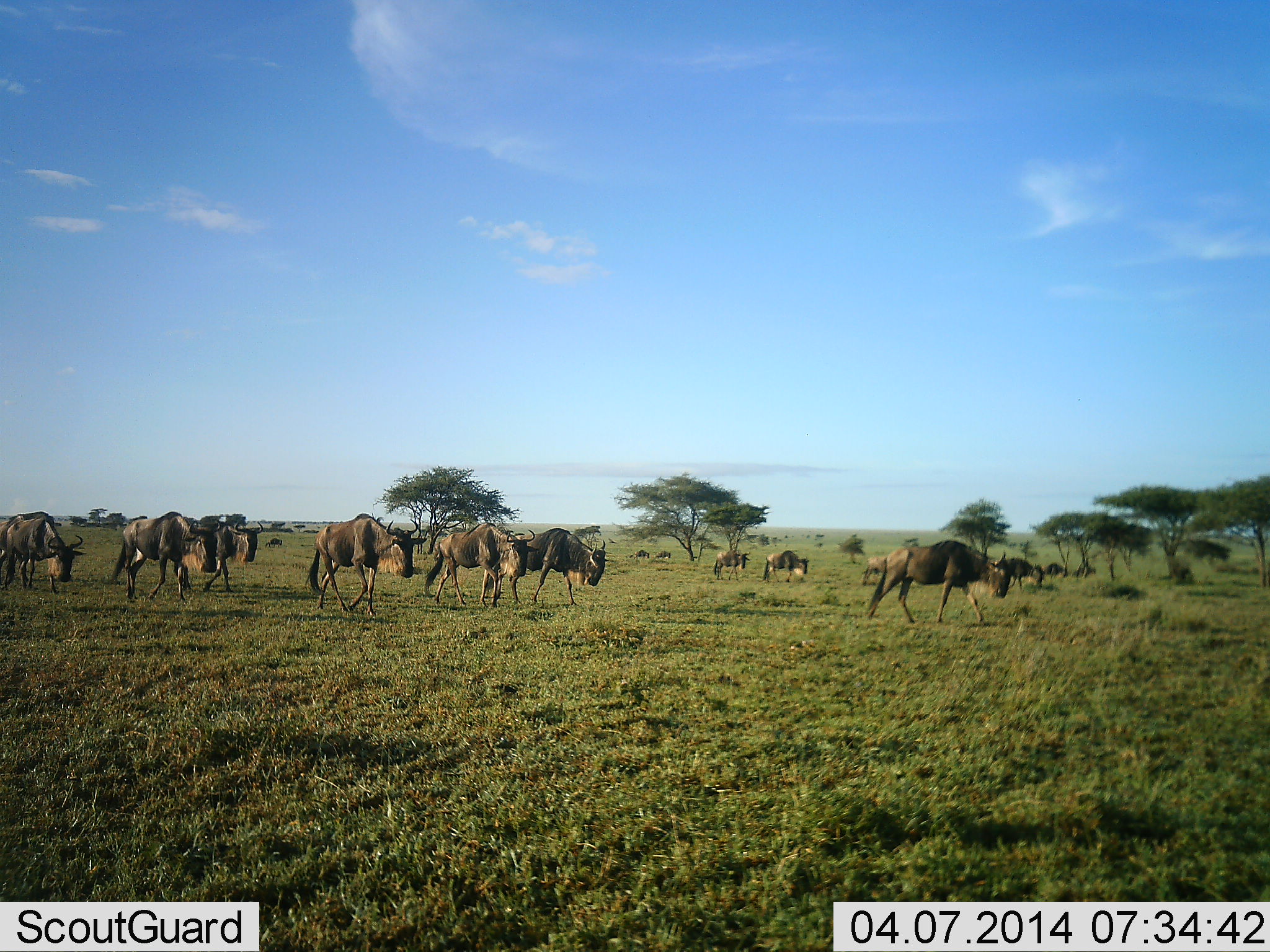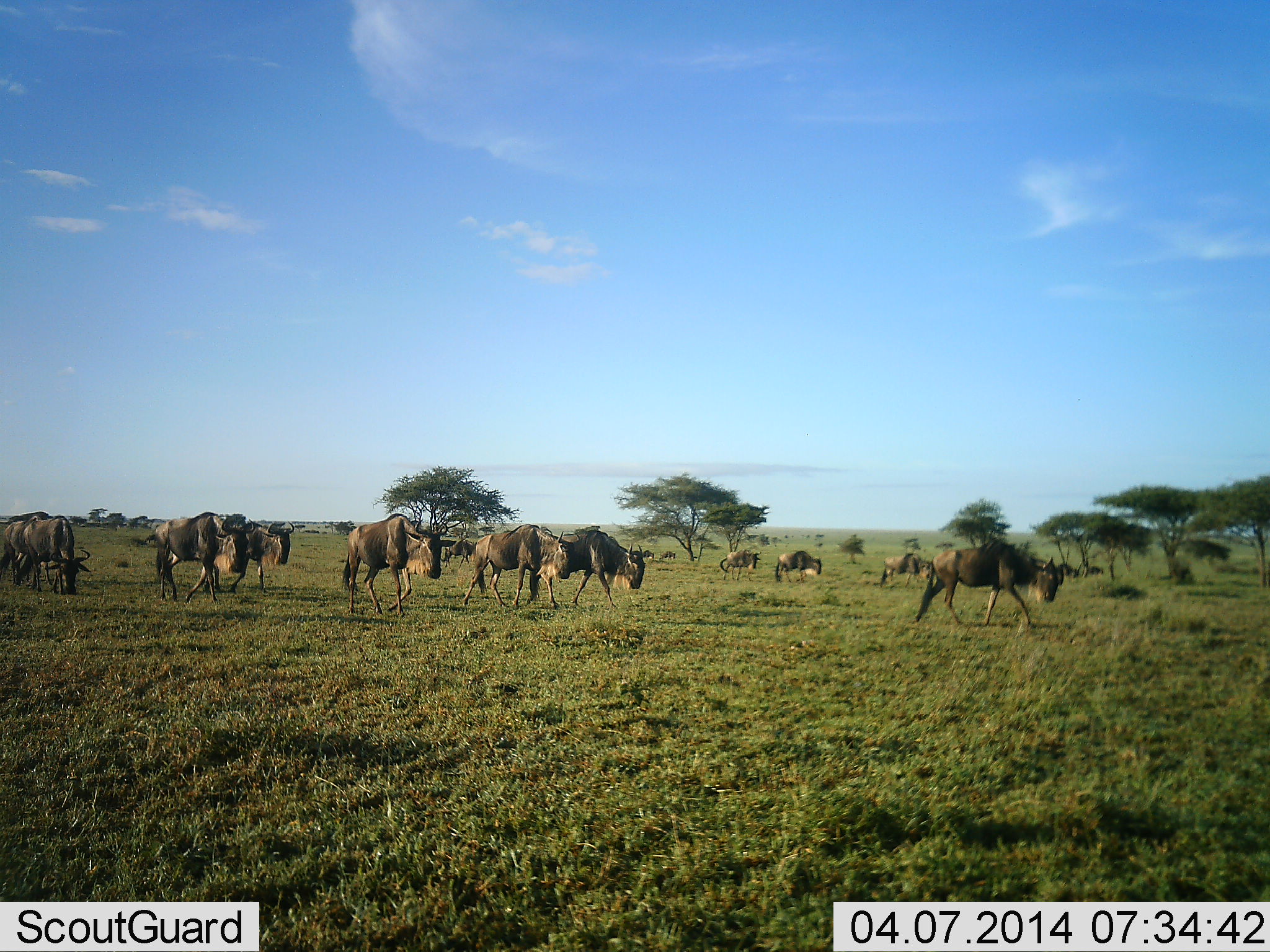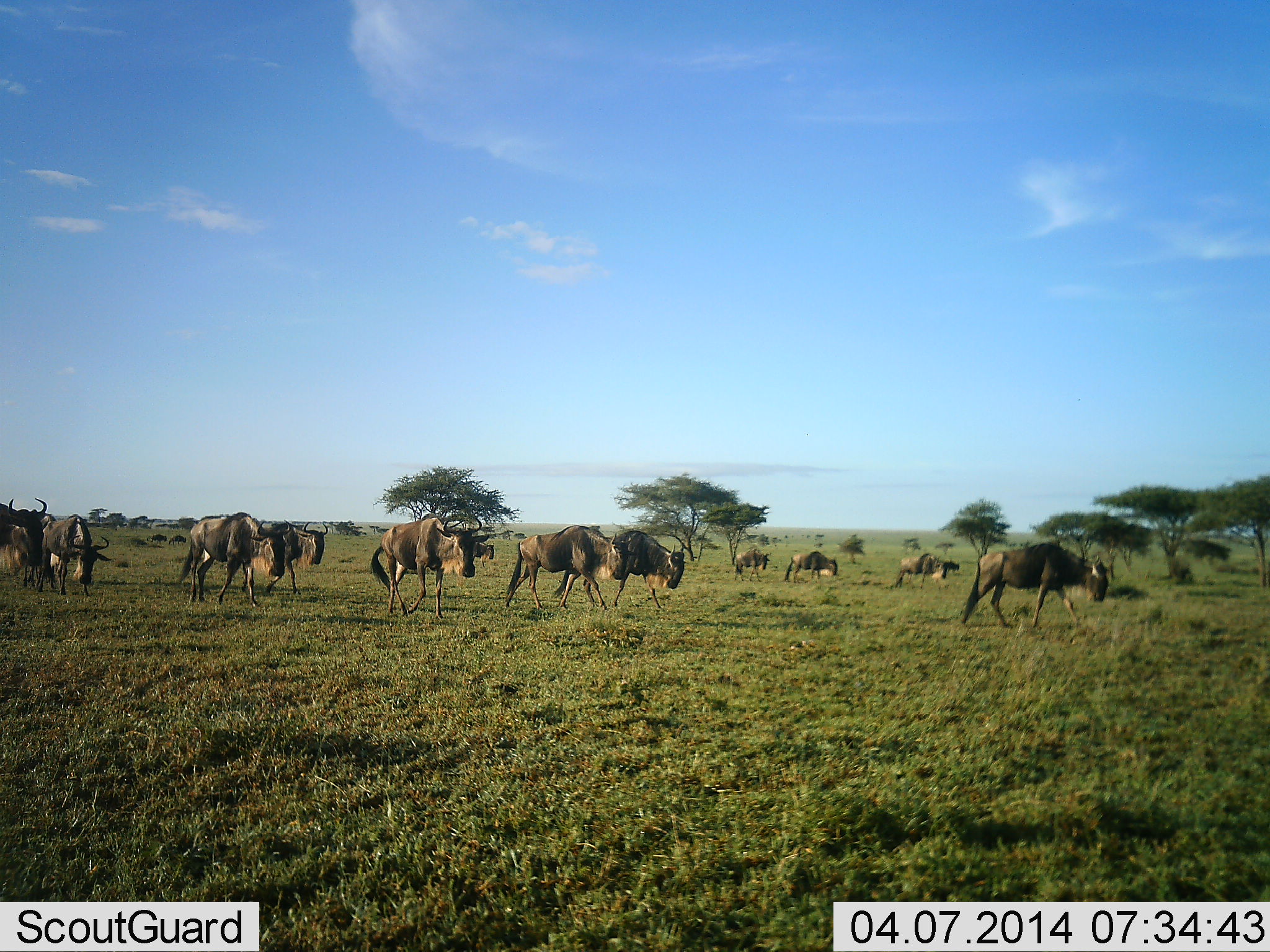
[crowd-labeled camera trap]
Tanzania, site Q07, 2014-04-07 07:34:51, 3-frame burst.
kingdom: Animalia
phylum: Chordata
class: Mammalia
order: Artiodactyla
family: Bovidae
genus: Connochaetes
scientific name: Connochaetes taurinus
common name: blue wildebeest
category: wildebeest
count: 11-50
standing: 10%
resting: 0%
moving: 90%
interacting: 0%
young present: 0%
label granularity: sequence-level